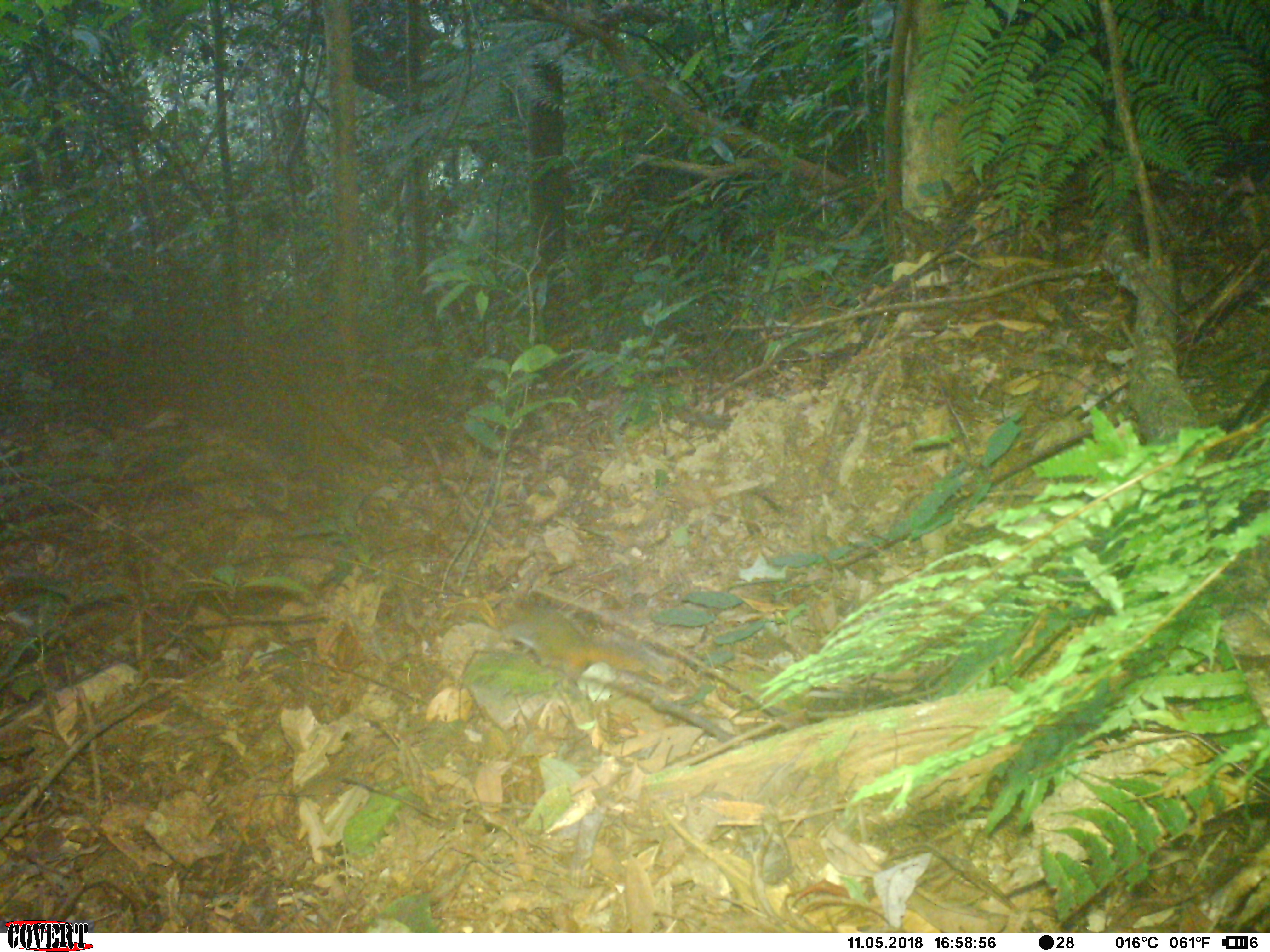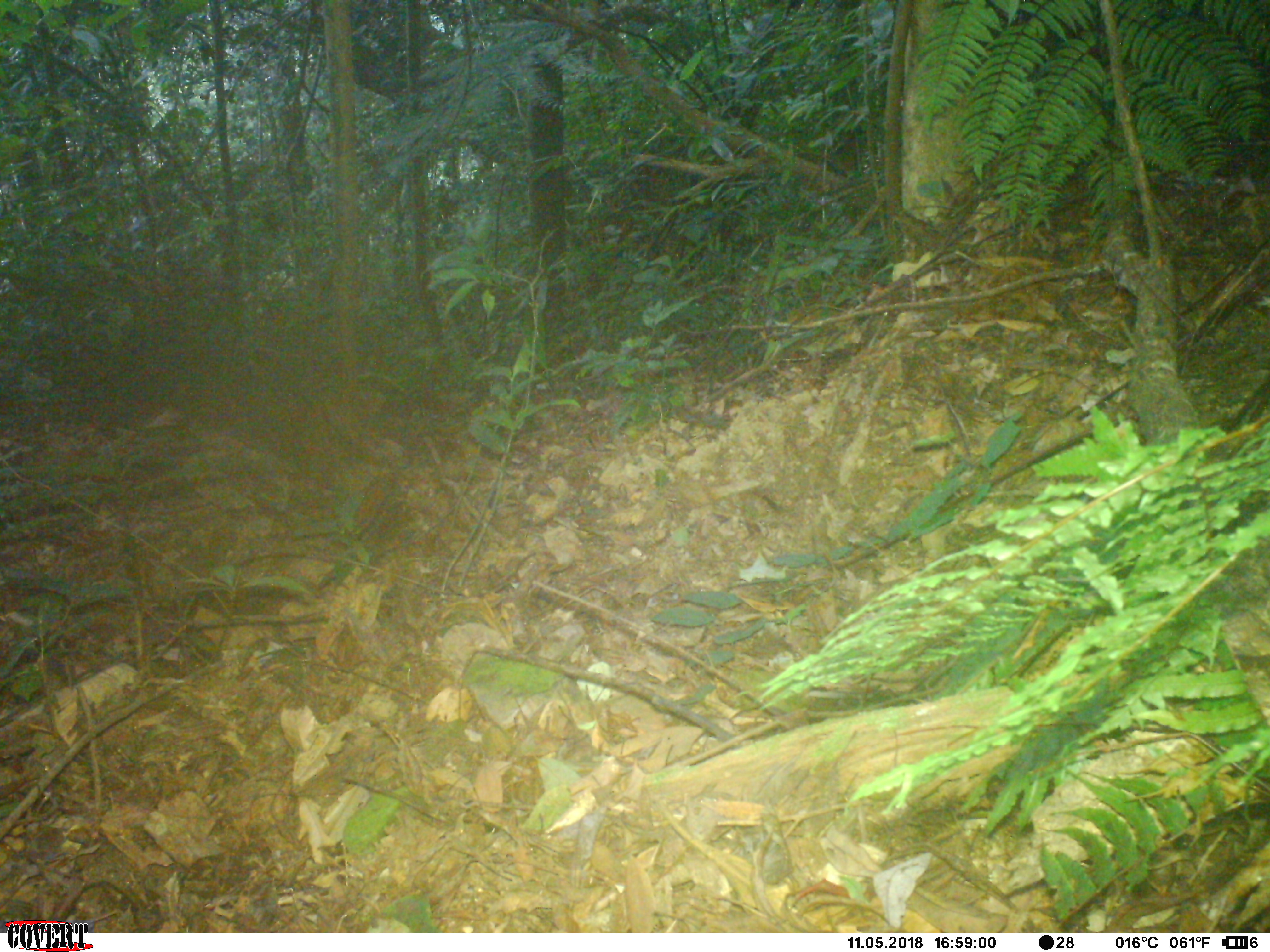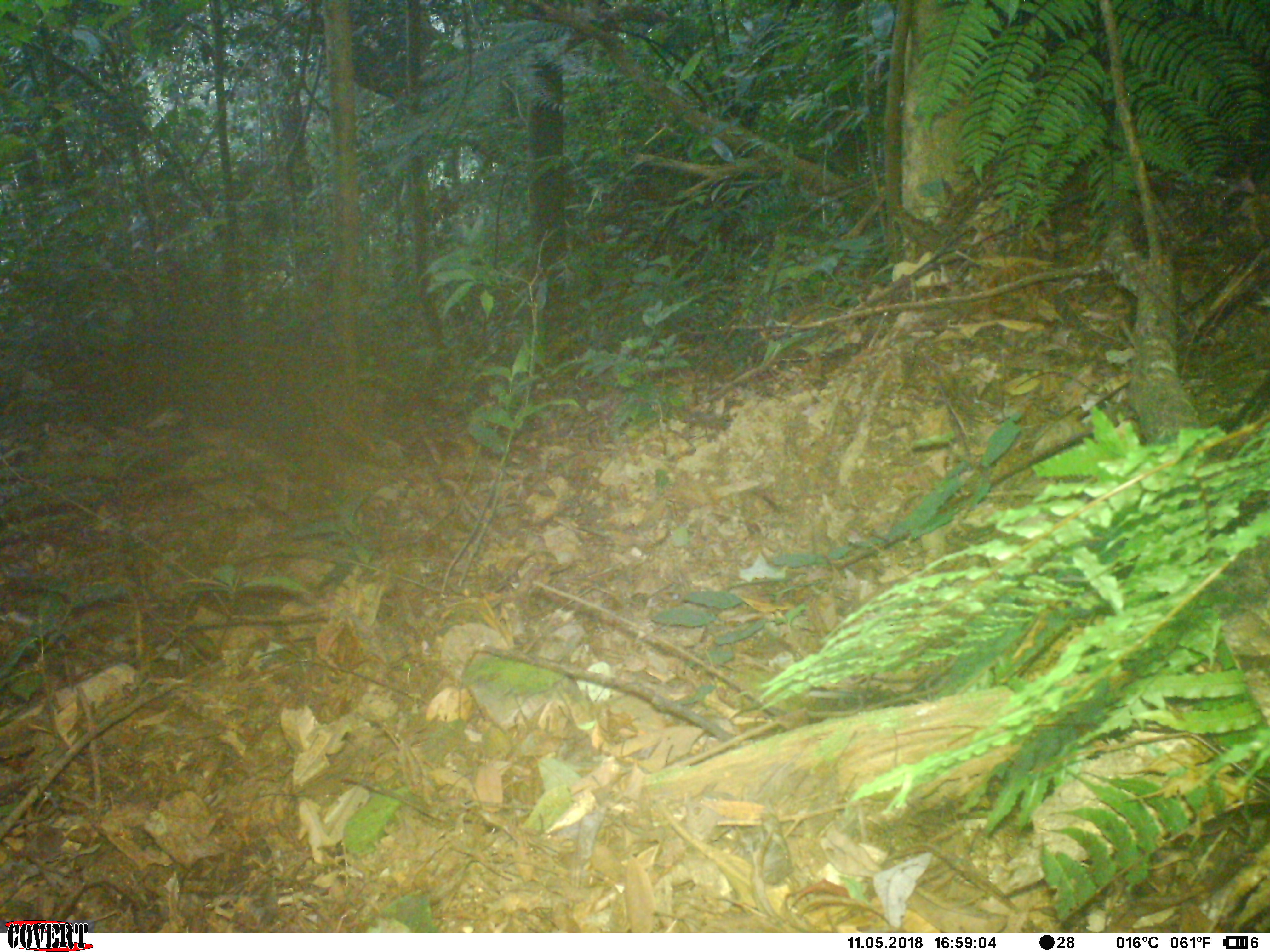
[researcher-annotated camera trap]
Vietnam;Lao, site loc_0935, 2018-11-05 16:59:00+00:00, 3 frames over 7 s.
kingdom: Animalia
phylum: Chordata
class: Mammalia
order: Rodentia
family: Sciuridae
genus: Dremomys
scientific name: Dremomys rufigenis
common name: red-cheeked squirrel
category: red cheeked squirrel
Red cheeked squirrel (red-cheeked squirrel) (Dremomys rufigenis). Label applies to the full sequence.